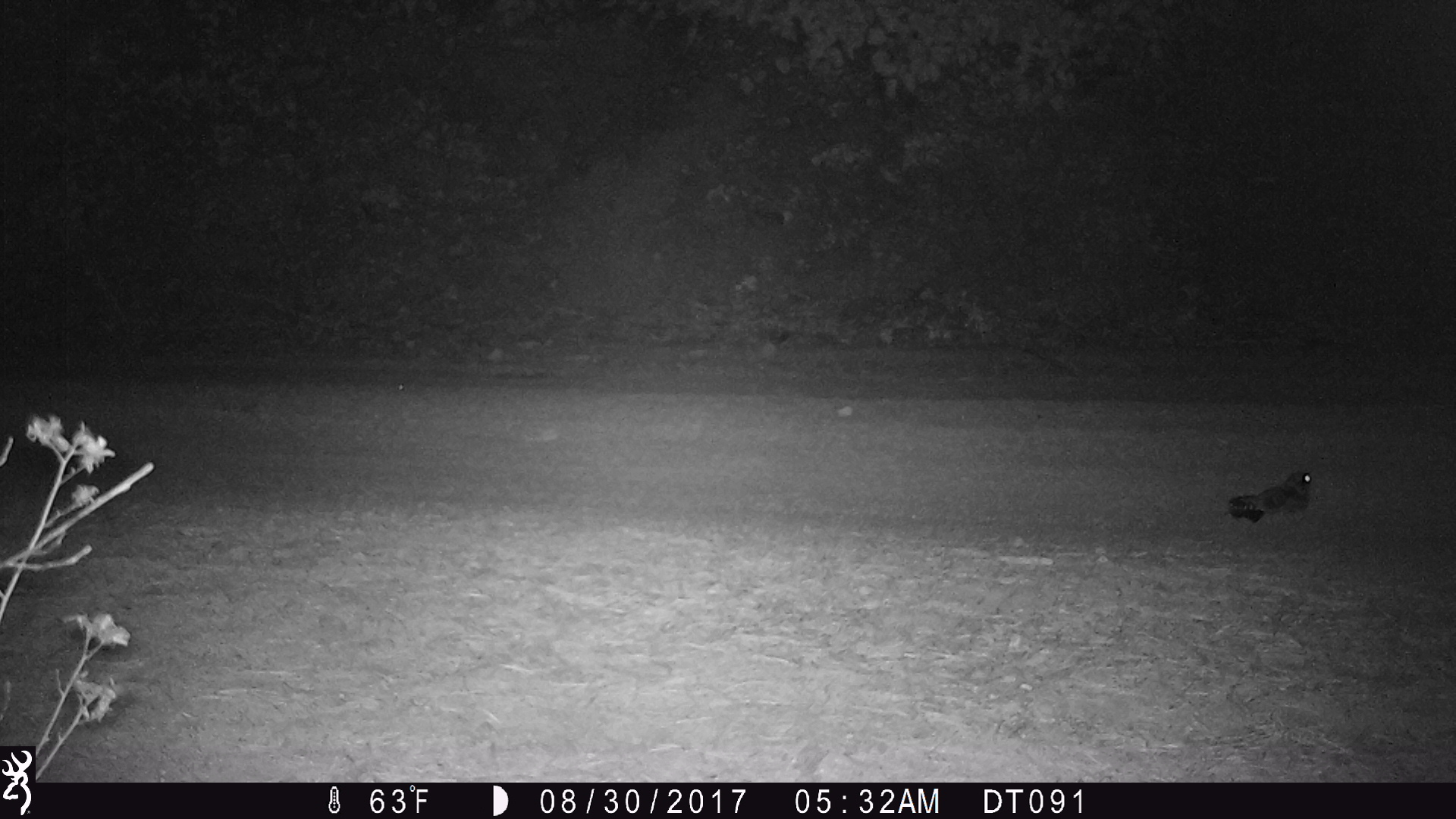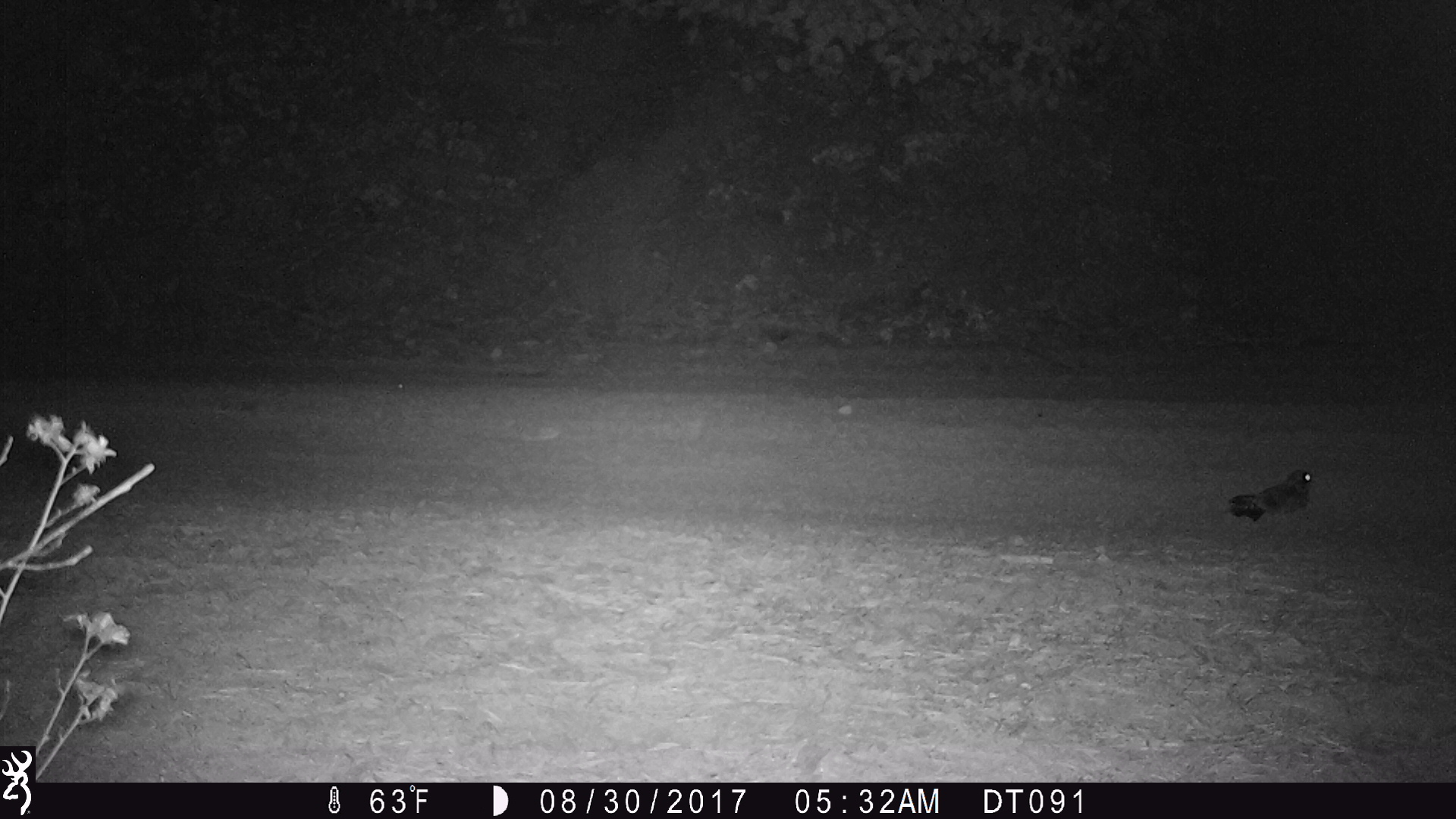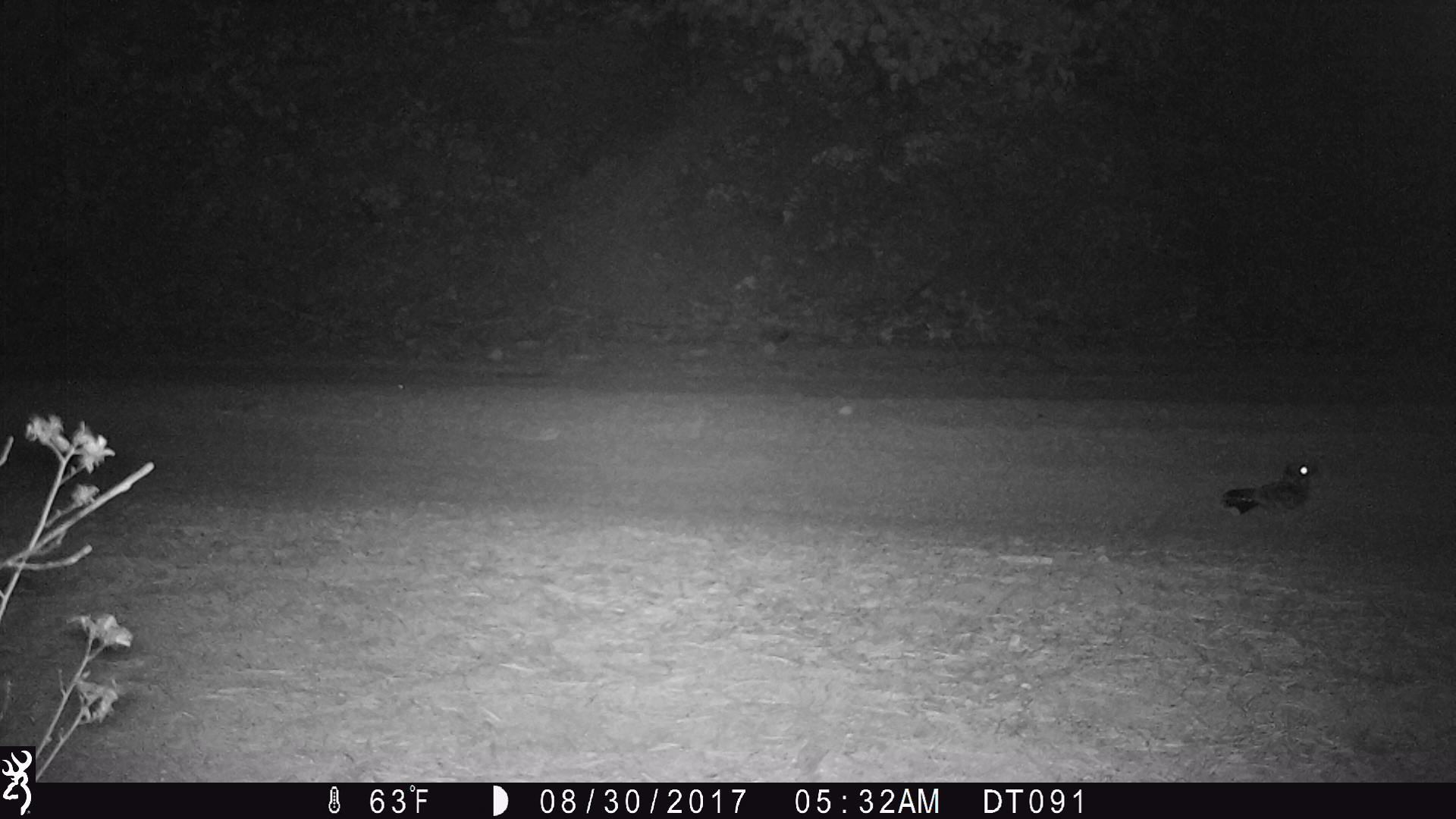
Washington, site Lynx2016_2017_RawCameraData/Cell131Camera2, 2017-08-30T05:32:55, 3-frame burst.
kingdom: Animalia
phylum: Chordata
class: Aves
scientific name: Aves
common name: birds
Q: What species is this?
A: Aves (birds).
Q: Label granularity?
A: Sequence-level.